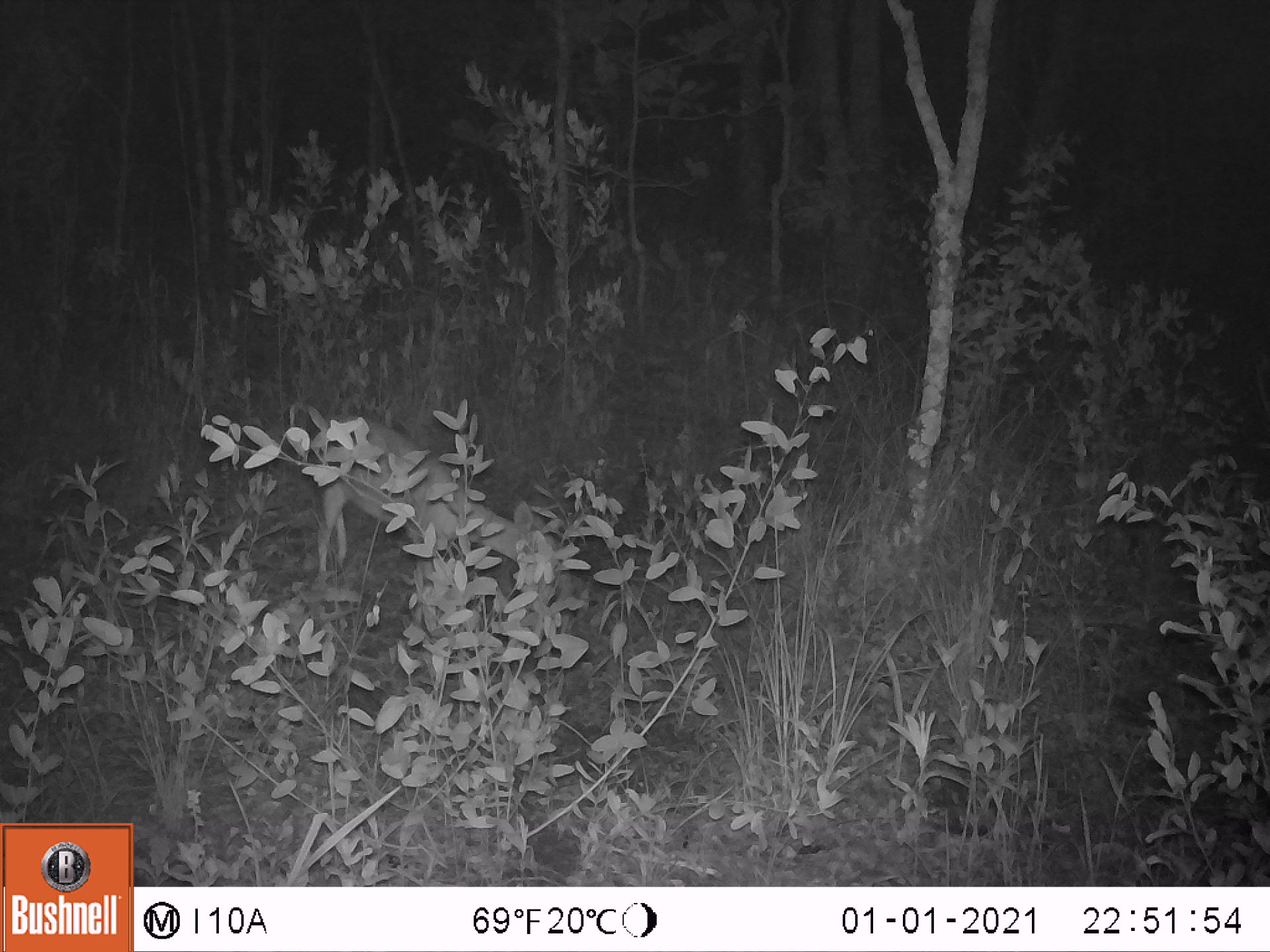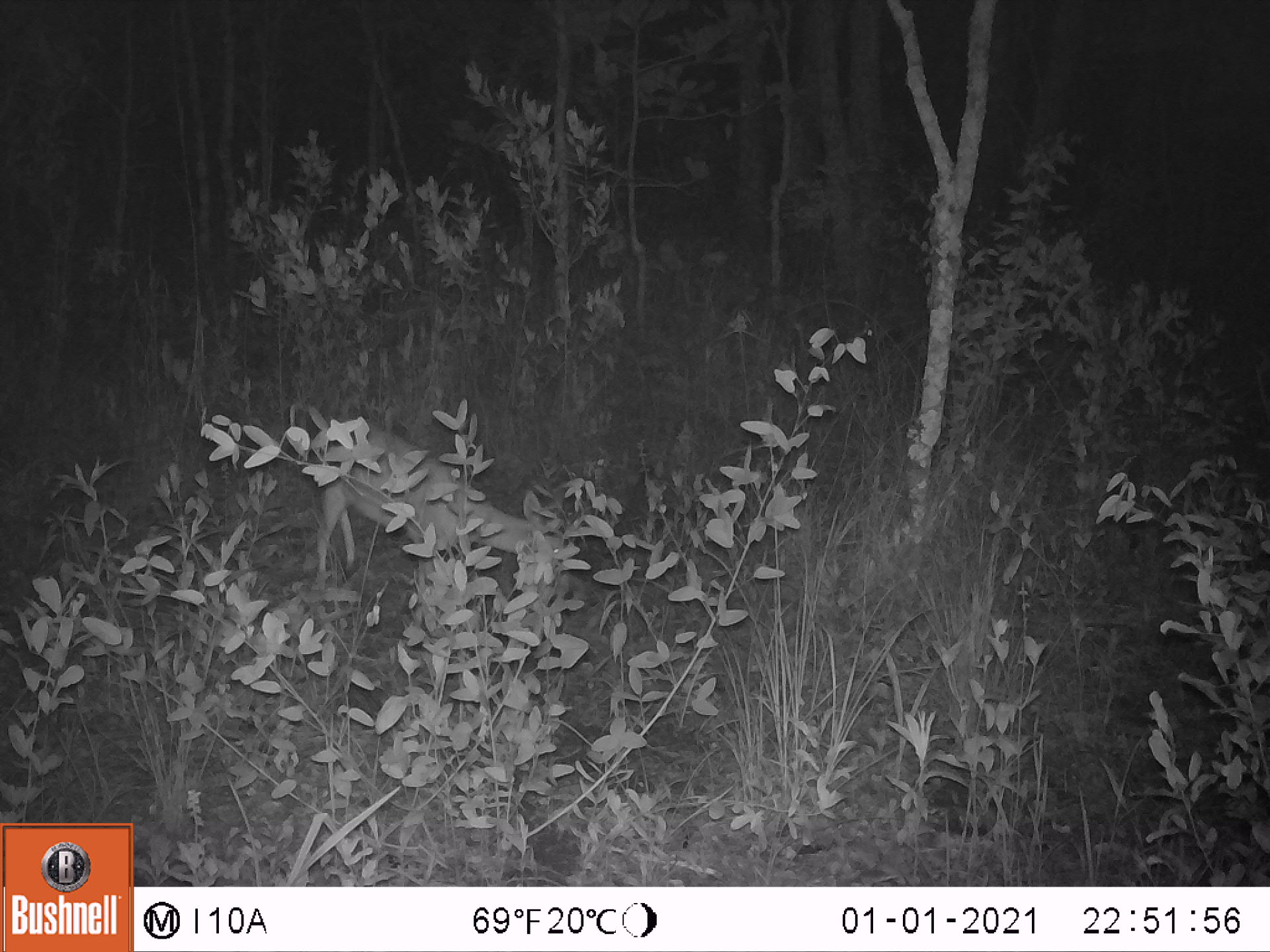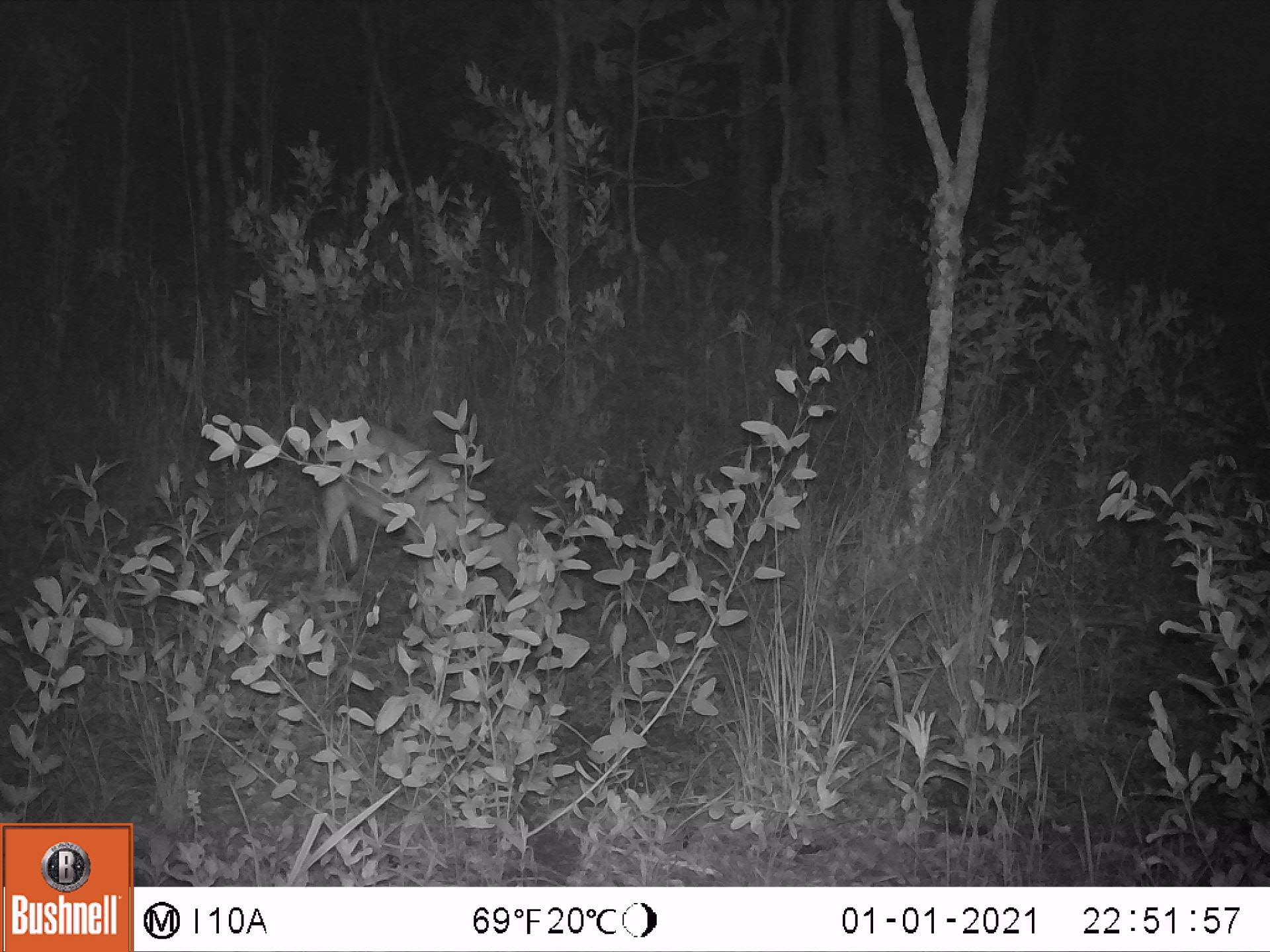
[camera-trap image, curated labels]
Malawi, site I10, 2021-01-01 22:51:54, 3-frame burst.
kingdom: Animalia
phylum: Chordata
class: Mammalia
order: Artiodactyla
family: Bovidae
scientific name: Antilopinae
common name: small antelope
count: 1